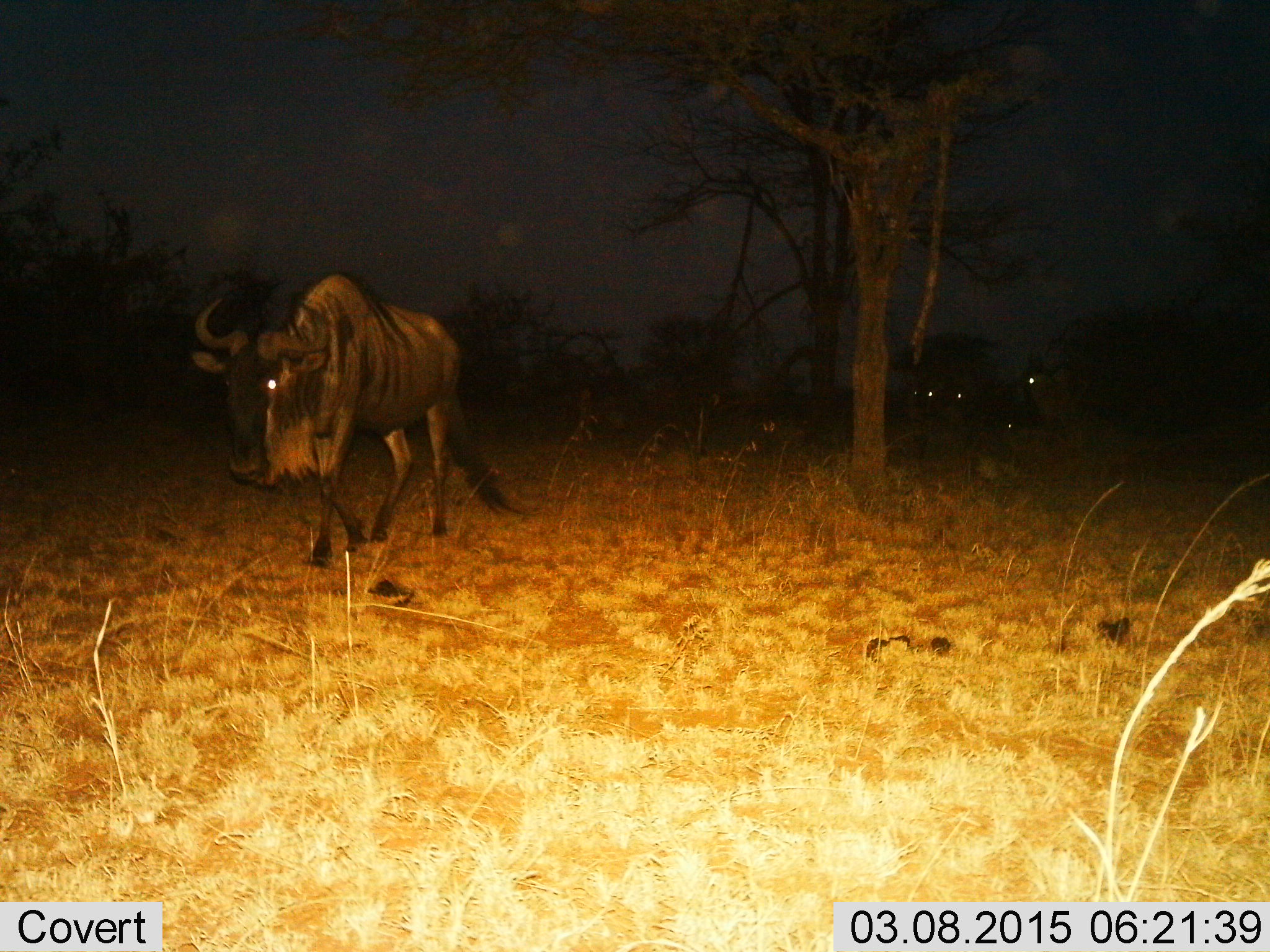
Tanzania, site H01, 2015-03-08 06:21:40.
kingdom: Animalia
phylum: Chordata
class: Mammalia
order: Artiodactyla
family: Bovidae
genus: Connochaetes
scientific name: Connochaetes taurinus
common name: blue wildebeest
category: wildebeest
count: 1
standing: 30%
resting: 10%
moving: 100%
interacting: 0%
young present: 10%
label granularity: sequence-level